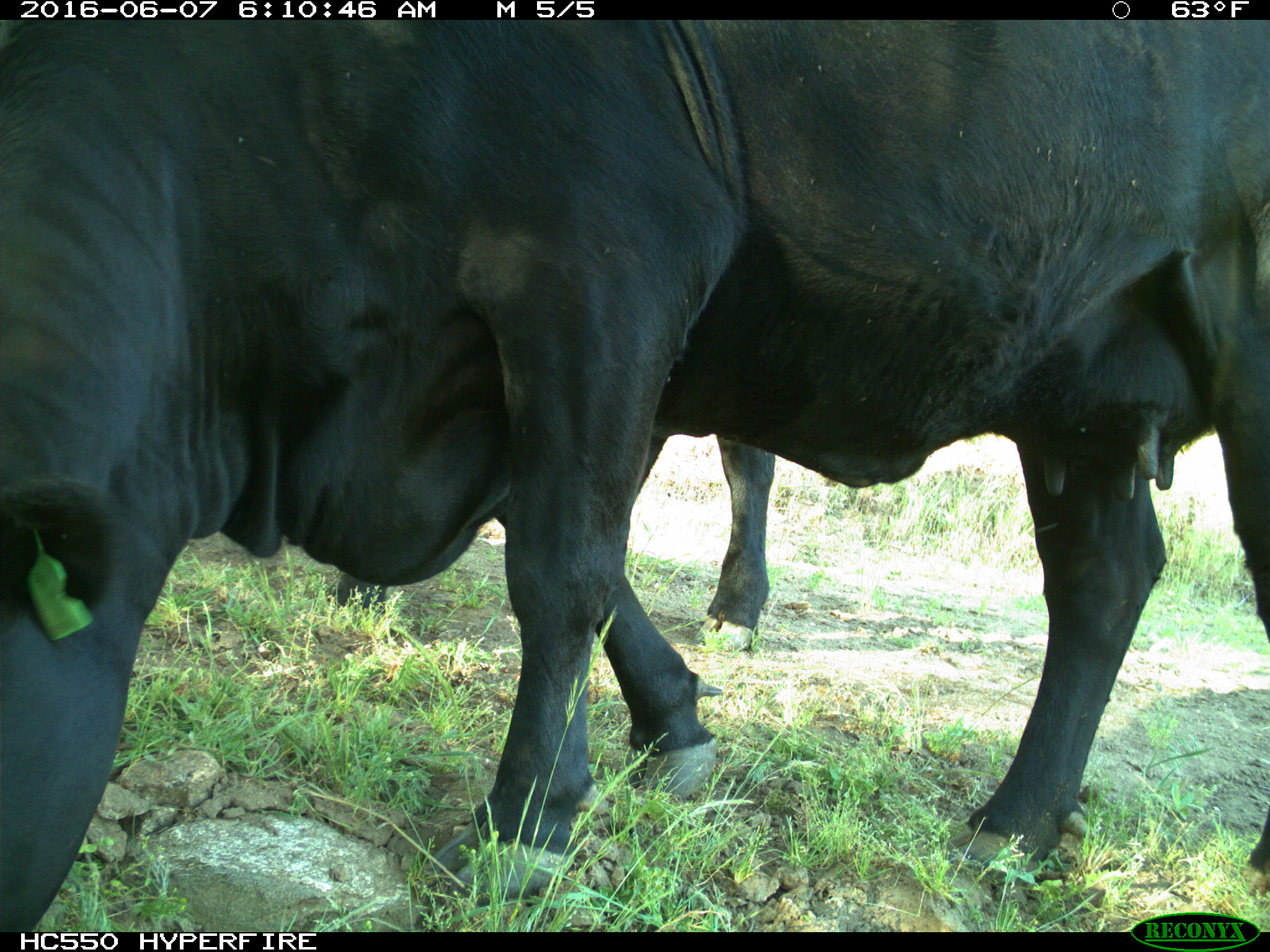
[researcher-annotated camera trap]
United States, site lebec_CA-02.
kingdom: Animalia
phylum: Chordata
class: Mammalia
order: Artiodactyla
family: Bovidae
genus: Bos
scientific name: Bos taurus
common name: domestic cow